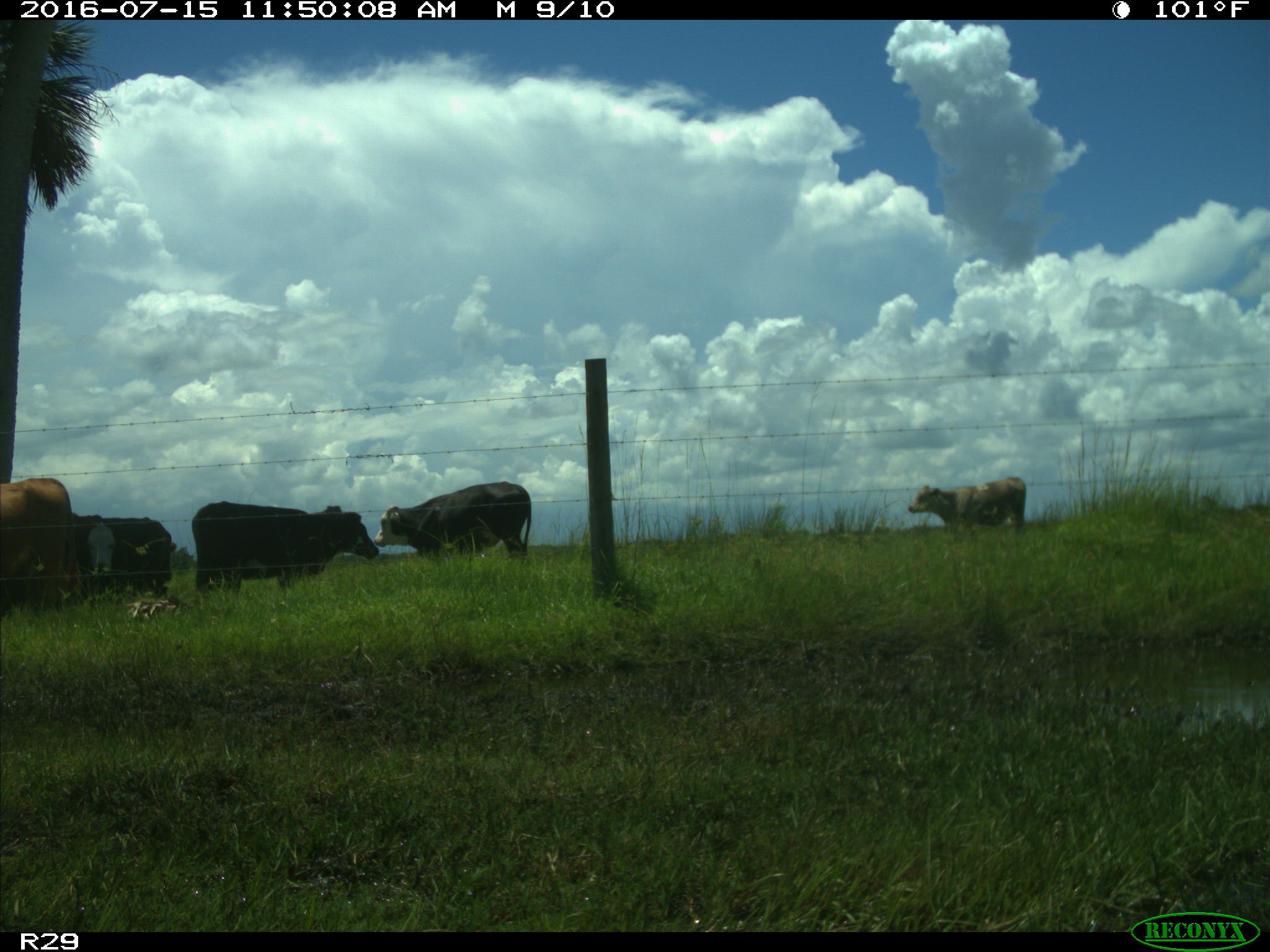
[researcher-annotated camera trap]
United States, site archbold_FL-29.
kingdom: Animalia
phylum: Chordata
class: Mammalia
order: Artiodactyla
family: Bovidae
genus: Bos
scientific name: Bos taurus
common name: domestic cow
Bos taurus (domestic cow).